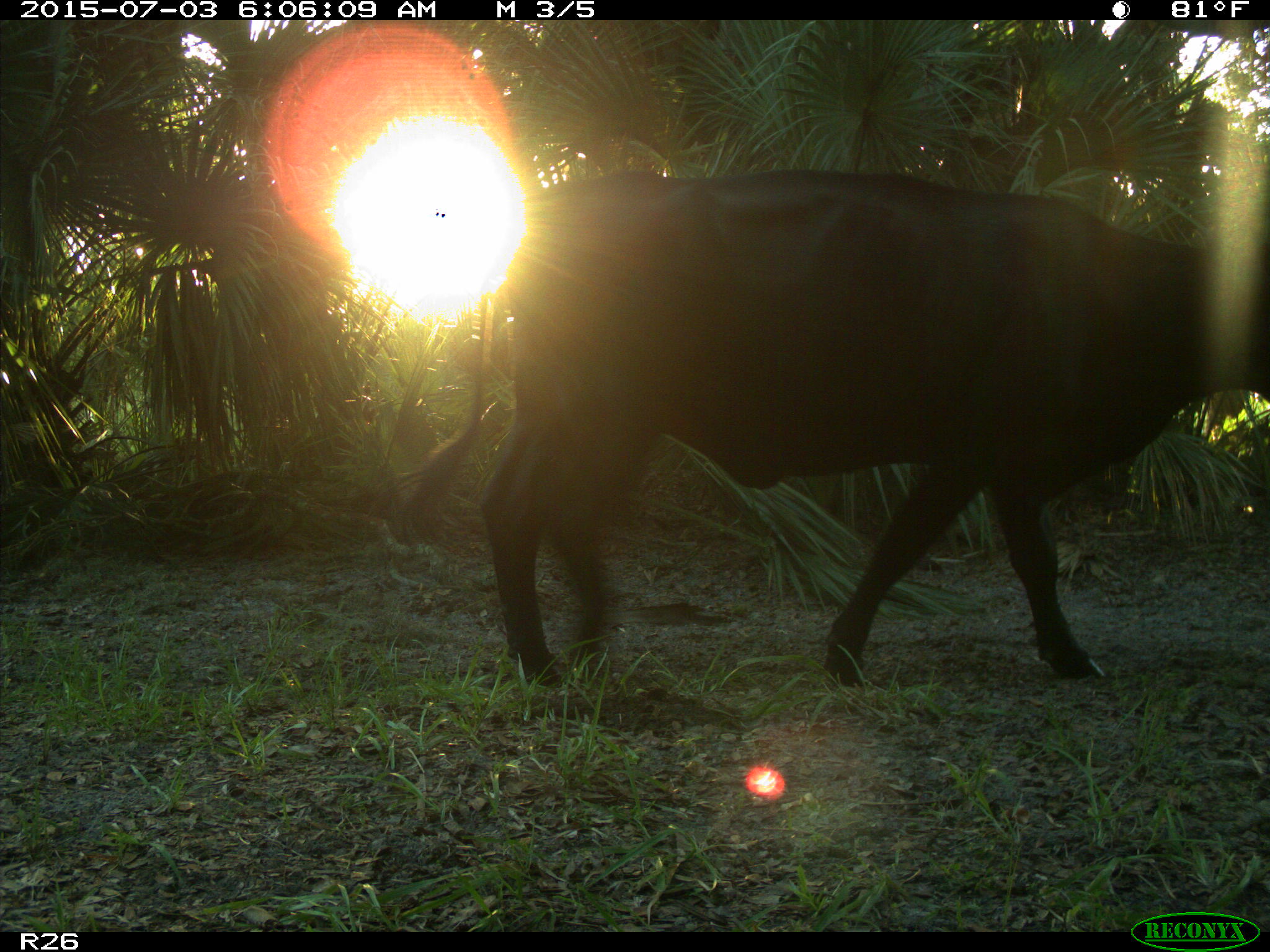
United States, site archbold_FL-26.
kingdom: Animalia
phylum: Chordata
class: Mammalia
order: Artiodactyla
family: Bovidae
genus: Bos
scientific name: Bos taurus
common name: domestic cow